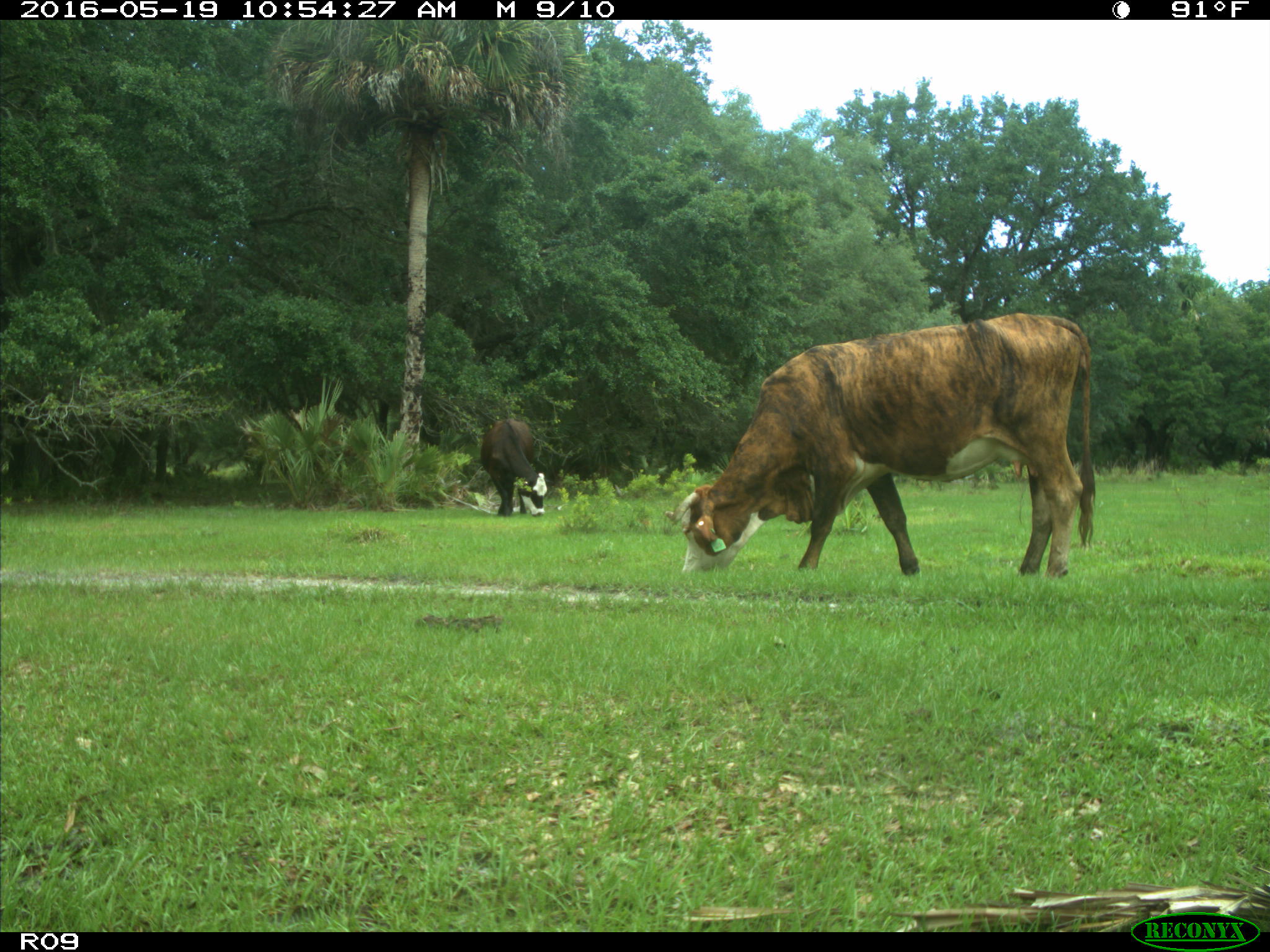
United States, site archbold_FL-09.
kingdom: Animalia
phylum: Chordata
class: Mammalia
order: Artiodactyla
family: Bovidae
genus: Bos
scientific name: Bos taurus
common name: domestic cow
Bos taurus (domestic cow).